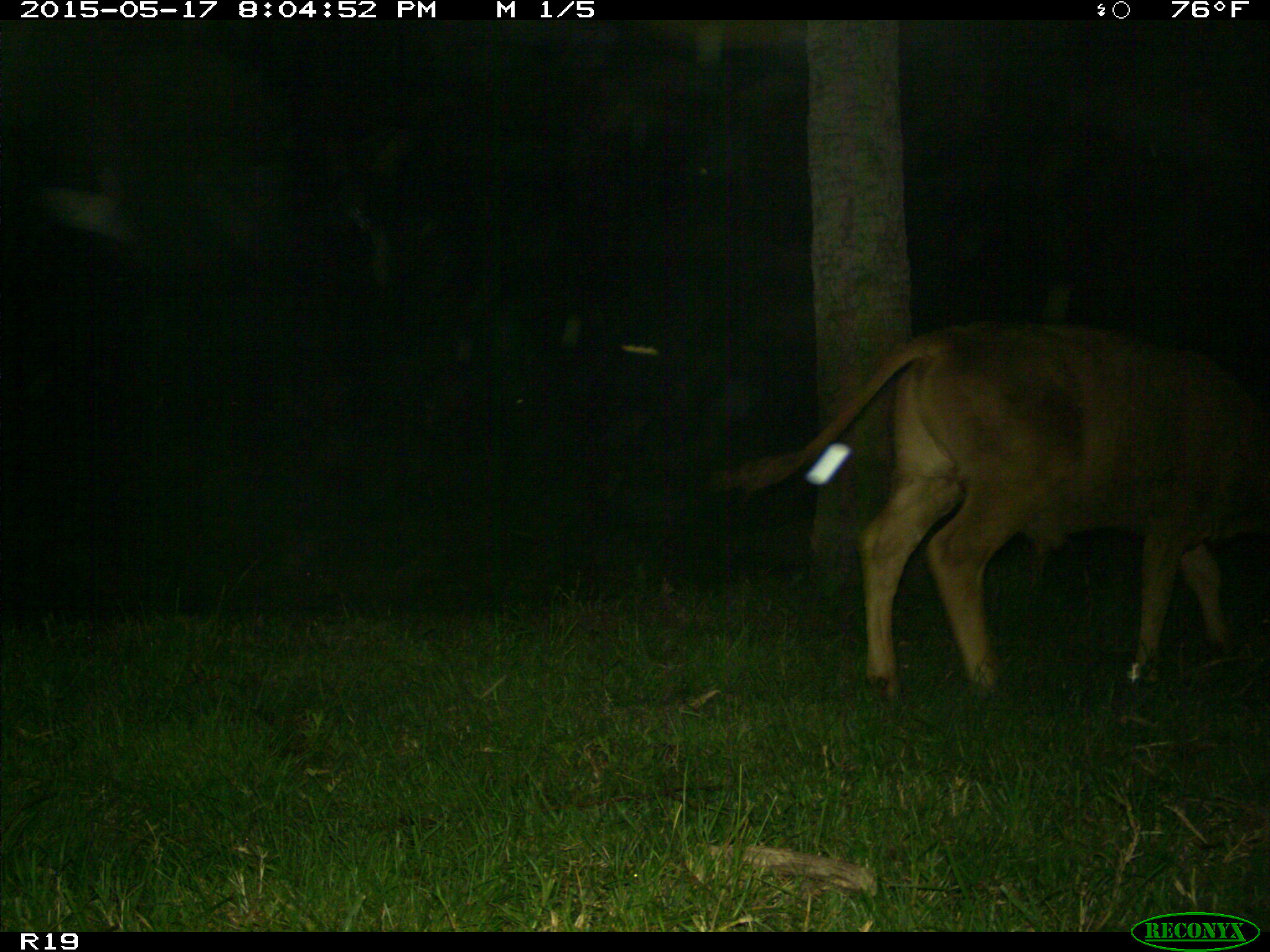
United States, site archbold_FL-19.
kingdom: Animalia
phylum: Chordata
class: Mammalia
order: Artiodactyla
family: Bovidae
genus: Bos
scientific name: Bos taurus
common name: domestic cow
Bos taurus (domestic cow).